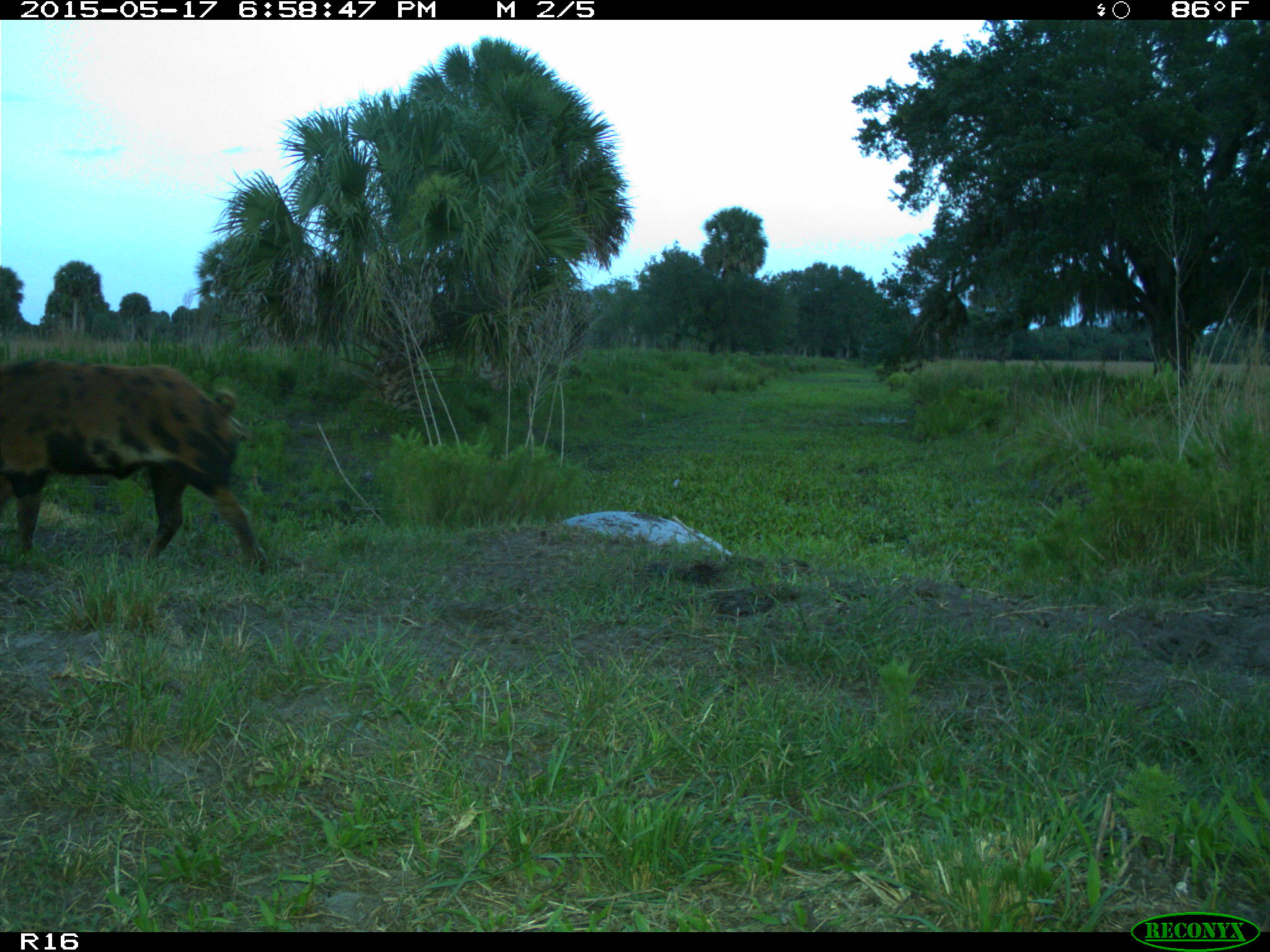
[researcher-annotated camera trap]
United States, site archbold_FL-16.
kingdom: Animalia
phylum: Chordata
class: Mammalia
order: Artiodactyla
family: Suidae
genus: Sus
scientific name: Sus scrofa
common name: wild boar